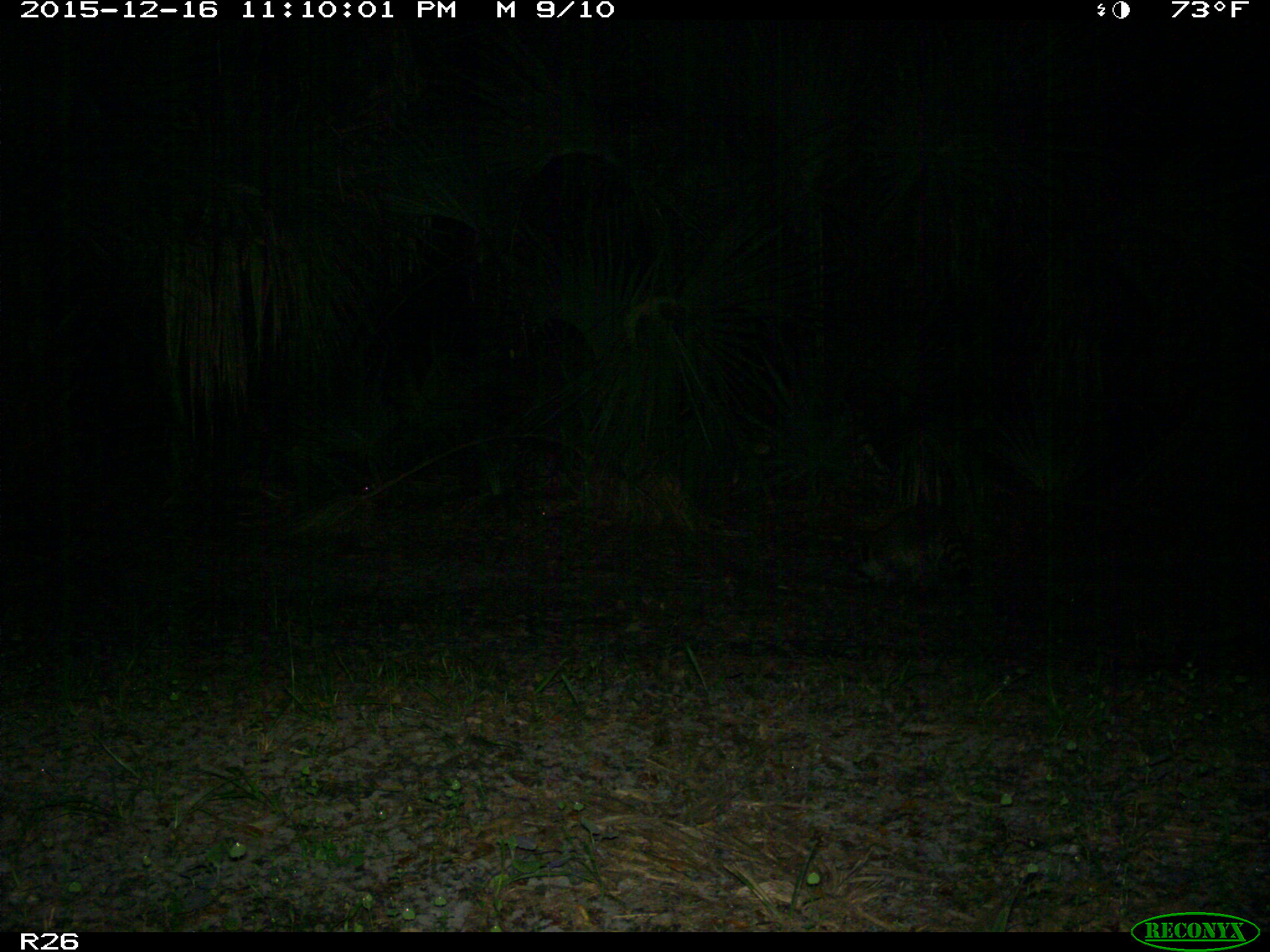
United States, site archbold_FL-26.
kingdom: Animalia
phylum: Chordata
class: Mammalia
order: Carnivora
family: Procyonidae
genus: Procyon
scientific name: Procyon lotor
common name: common raccoon